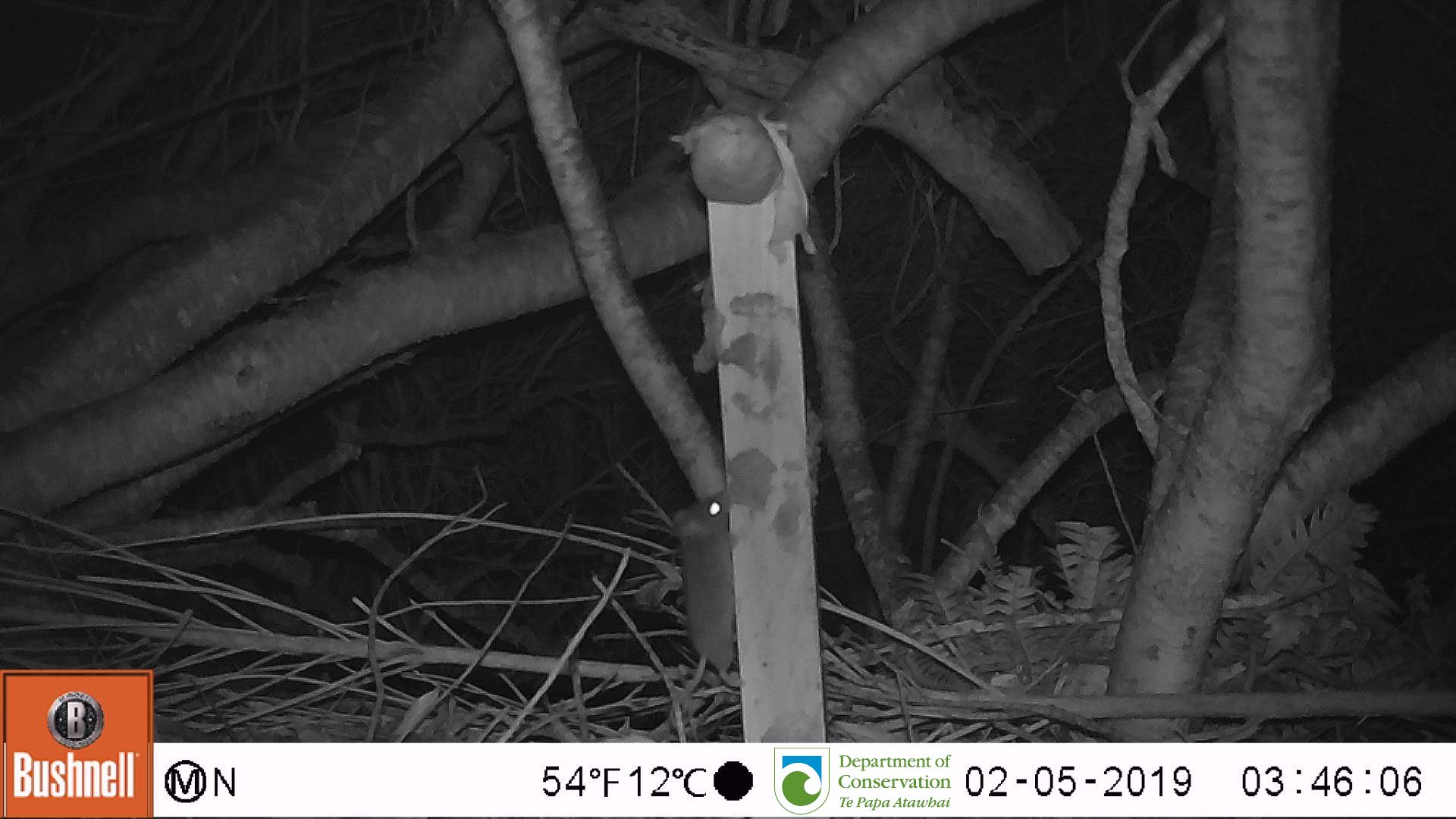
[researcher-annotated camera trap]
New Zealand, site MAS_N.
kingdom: Animalia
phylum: Chordata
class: Mammalia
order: Rodentia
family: Muridae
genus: Mus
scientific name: Mus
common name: mouse